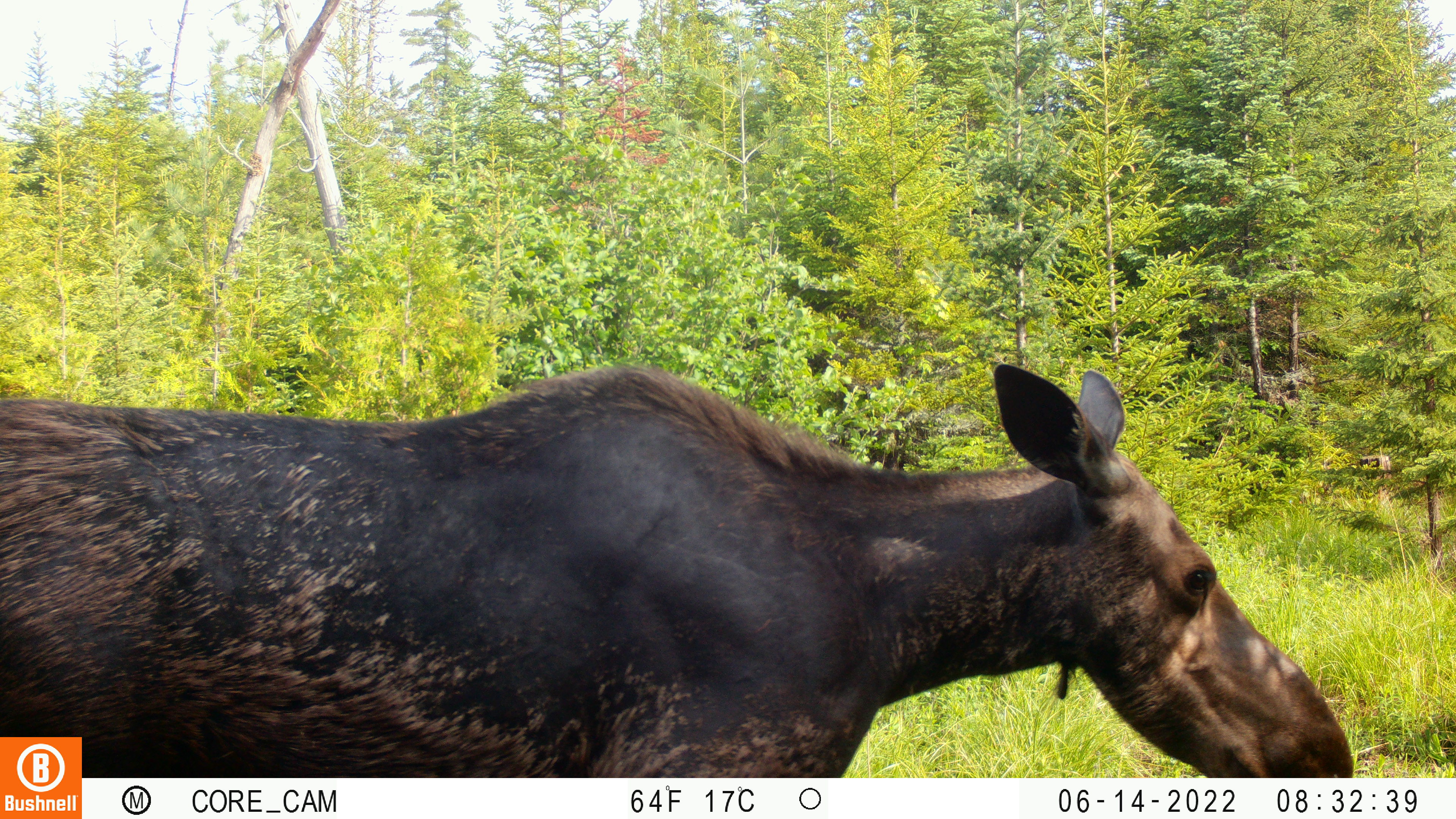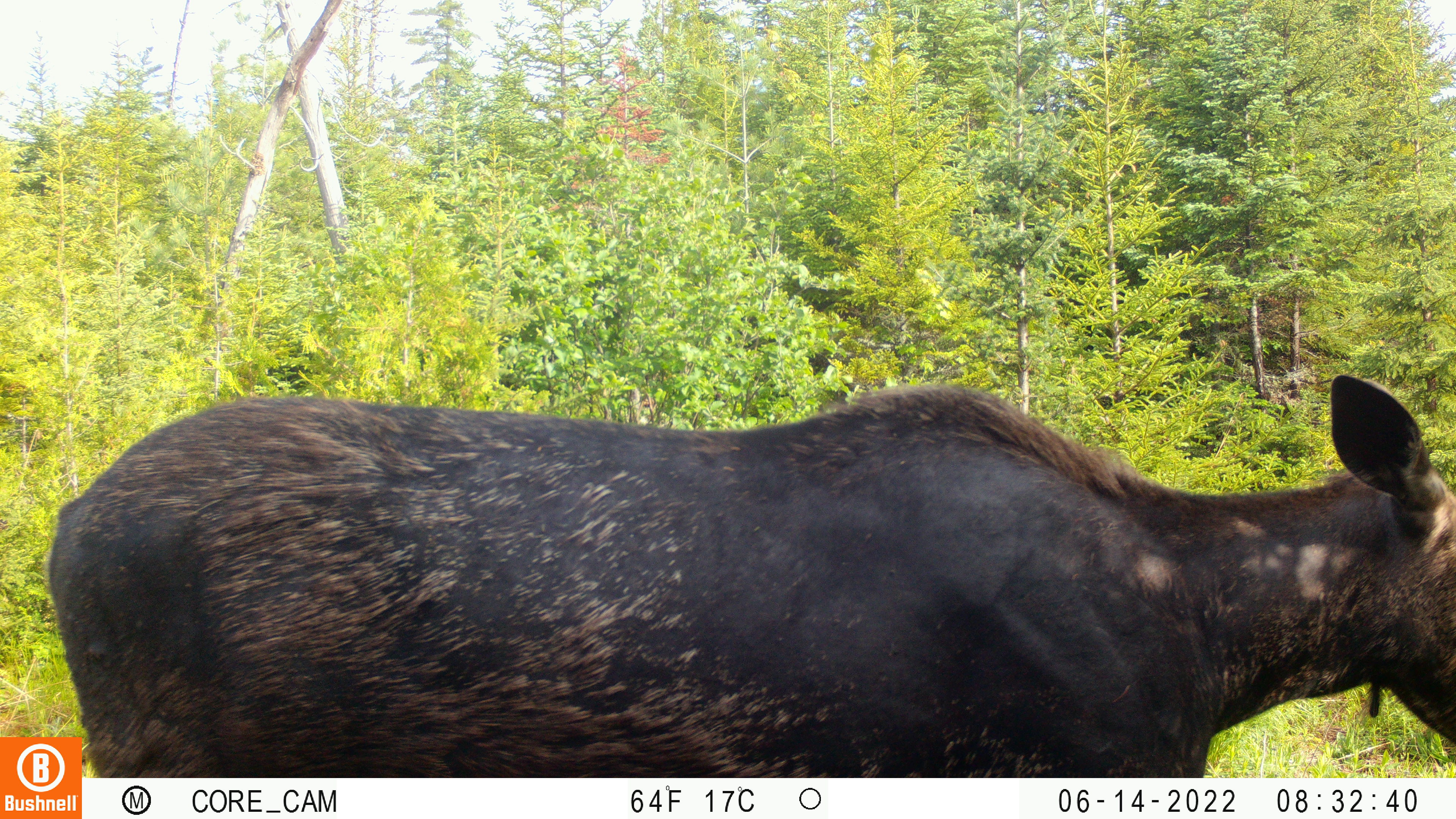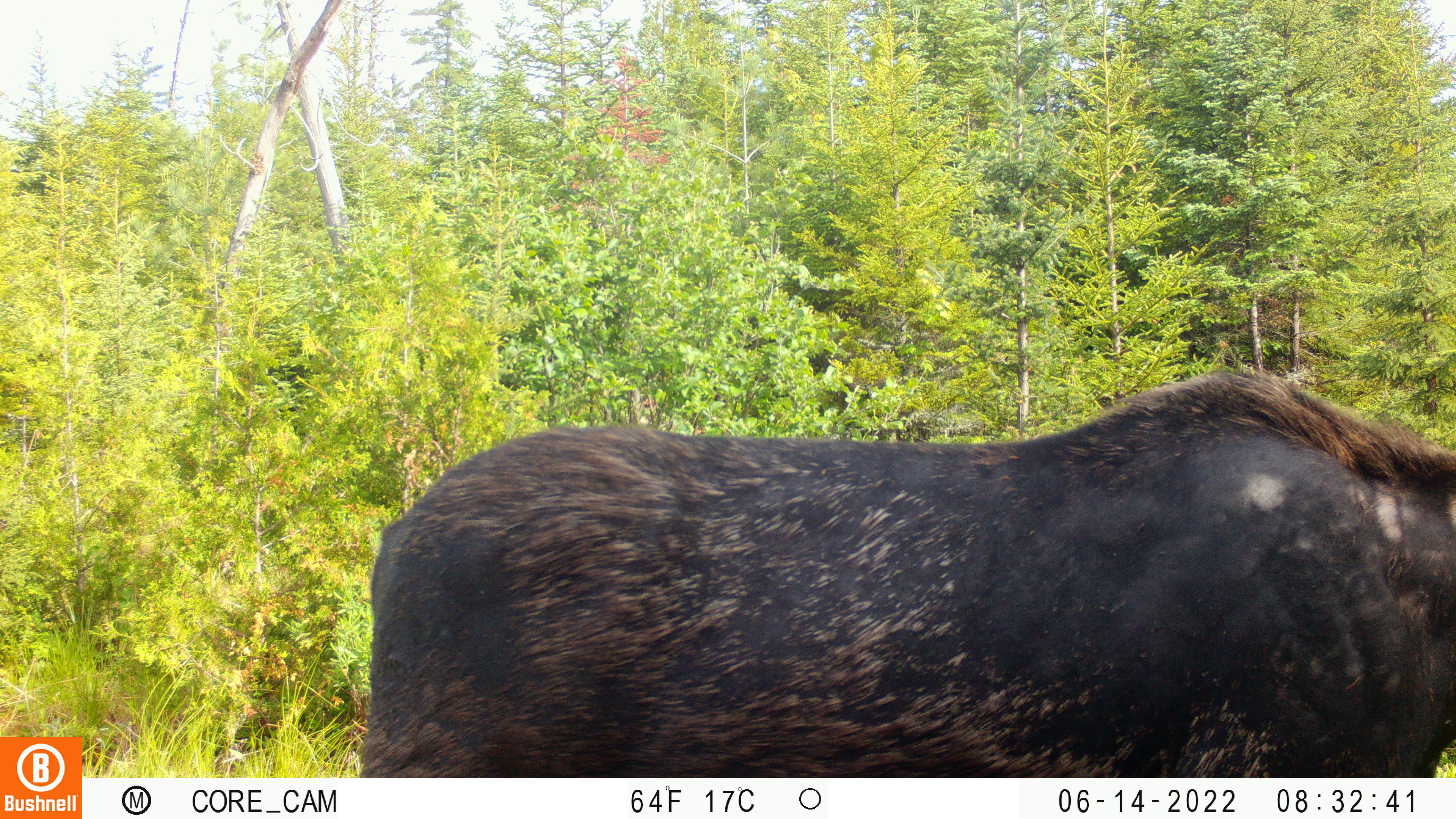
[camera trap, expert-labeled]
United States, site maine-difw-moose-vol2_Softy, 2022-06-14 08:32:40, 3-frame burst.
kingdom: Animalia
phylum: Chordata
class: Mammalia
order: Artiodactyla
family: Cervidae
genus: Alces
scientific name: Alces alces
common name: moose